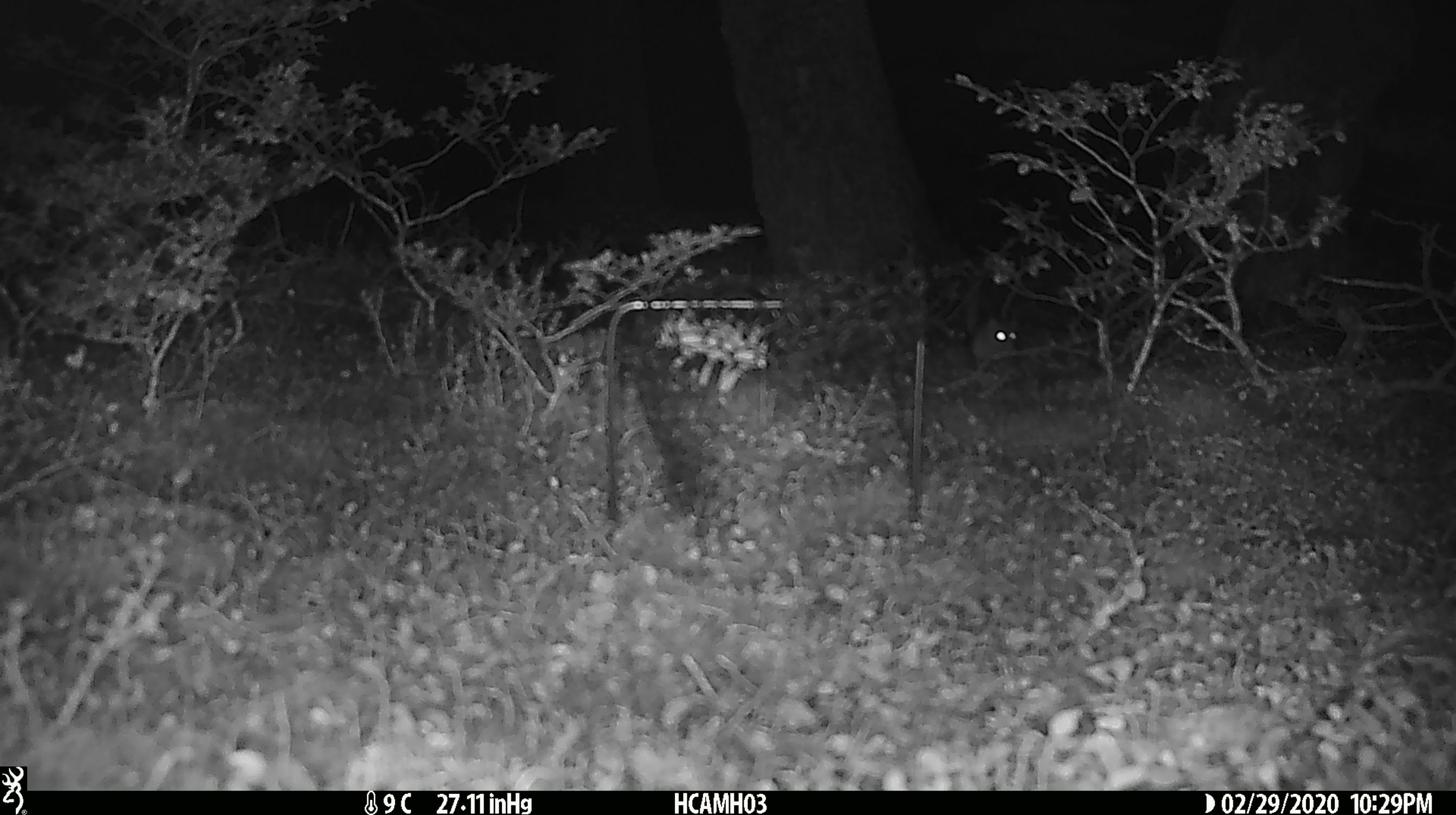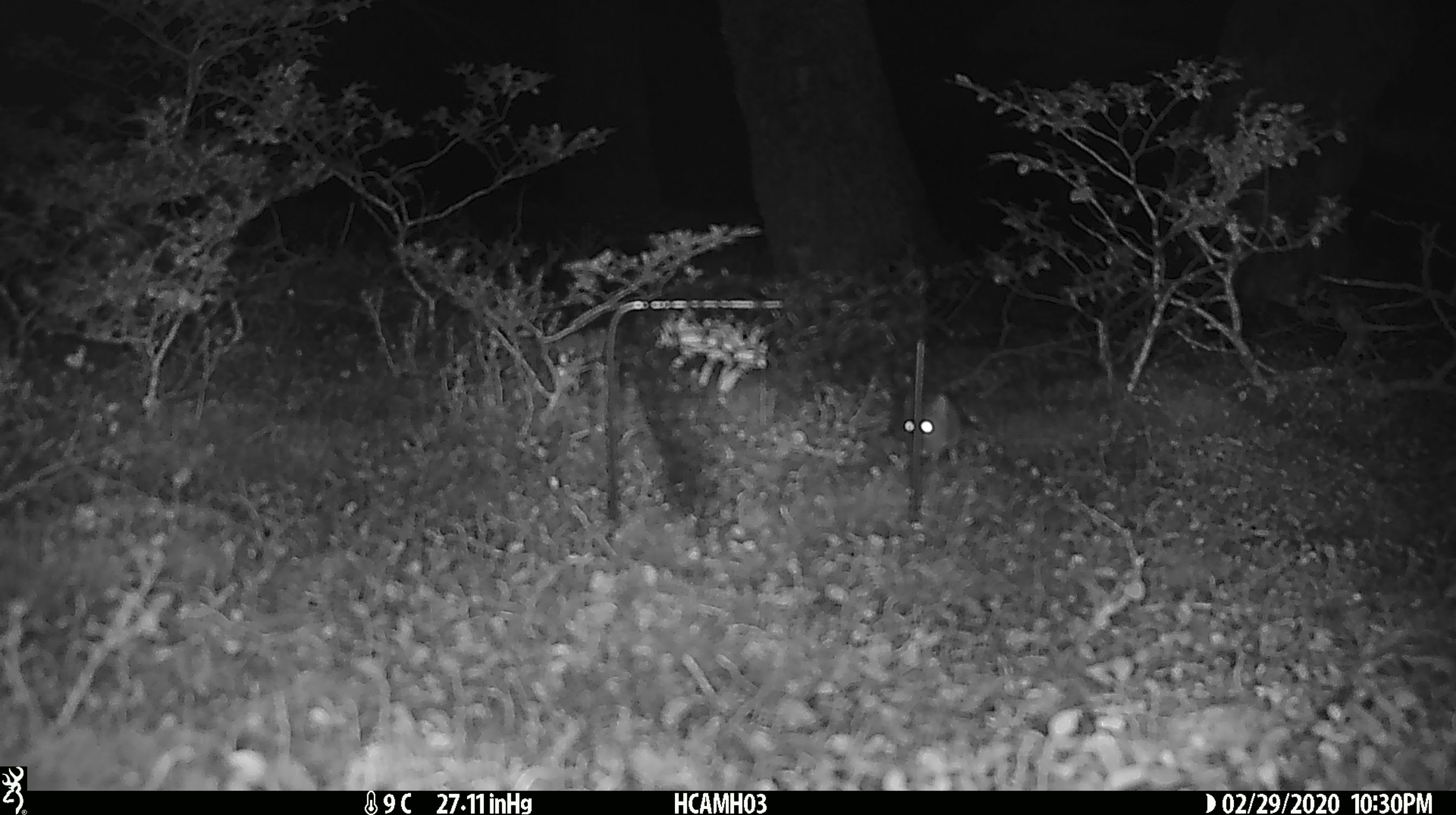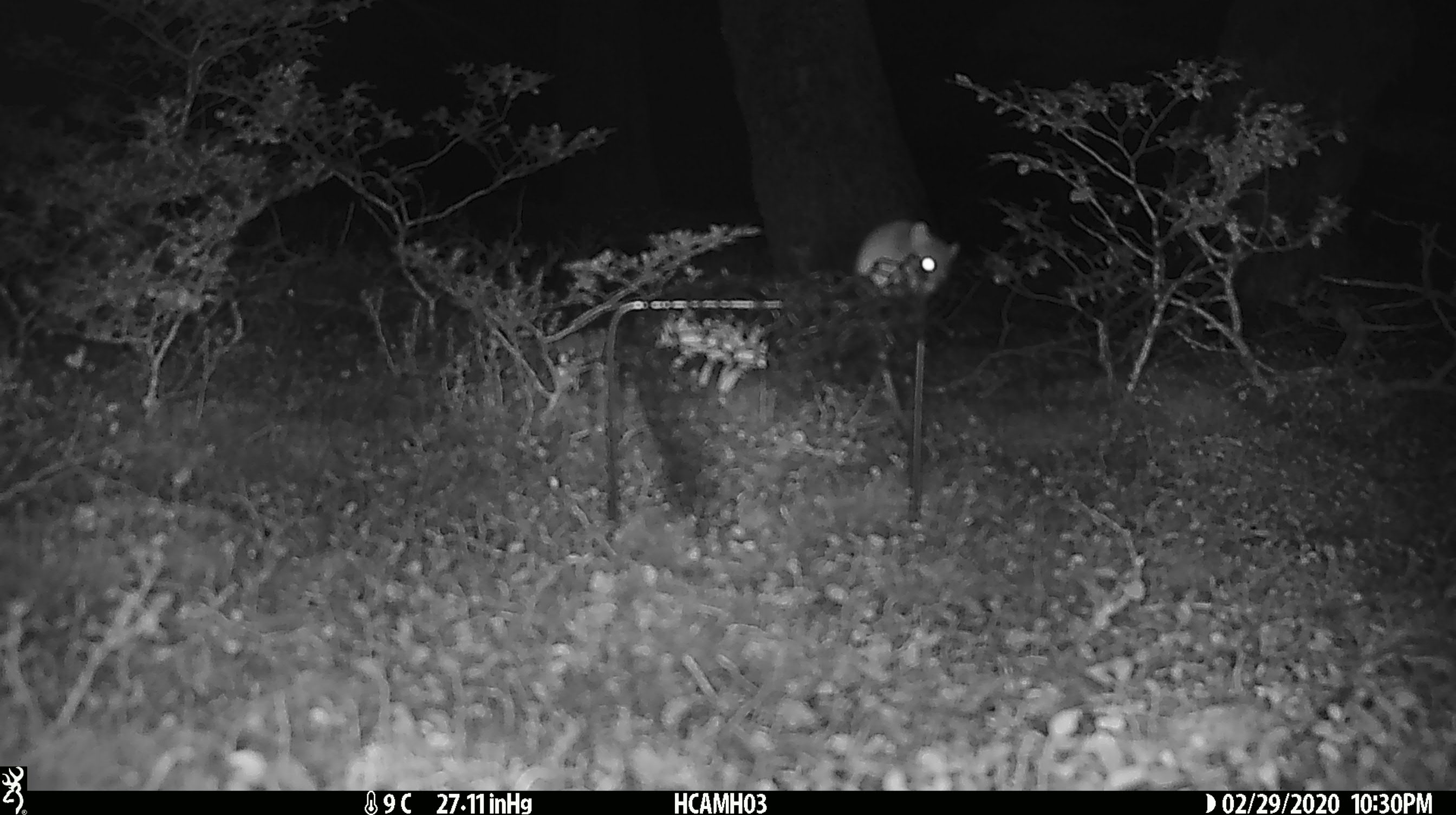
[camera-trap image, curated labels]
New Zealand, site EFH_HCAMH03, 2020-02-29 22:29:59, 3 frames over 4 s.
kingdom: Animalia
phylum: Chordata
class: Mammalia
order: Rodentia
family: Muridae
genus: Mus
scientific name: Mus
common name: mouse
Mouse (Mus).